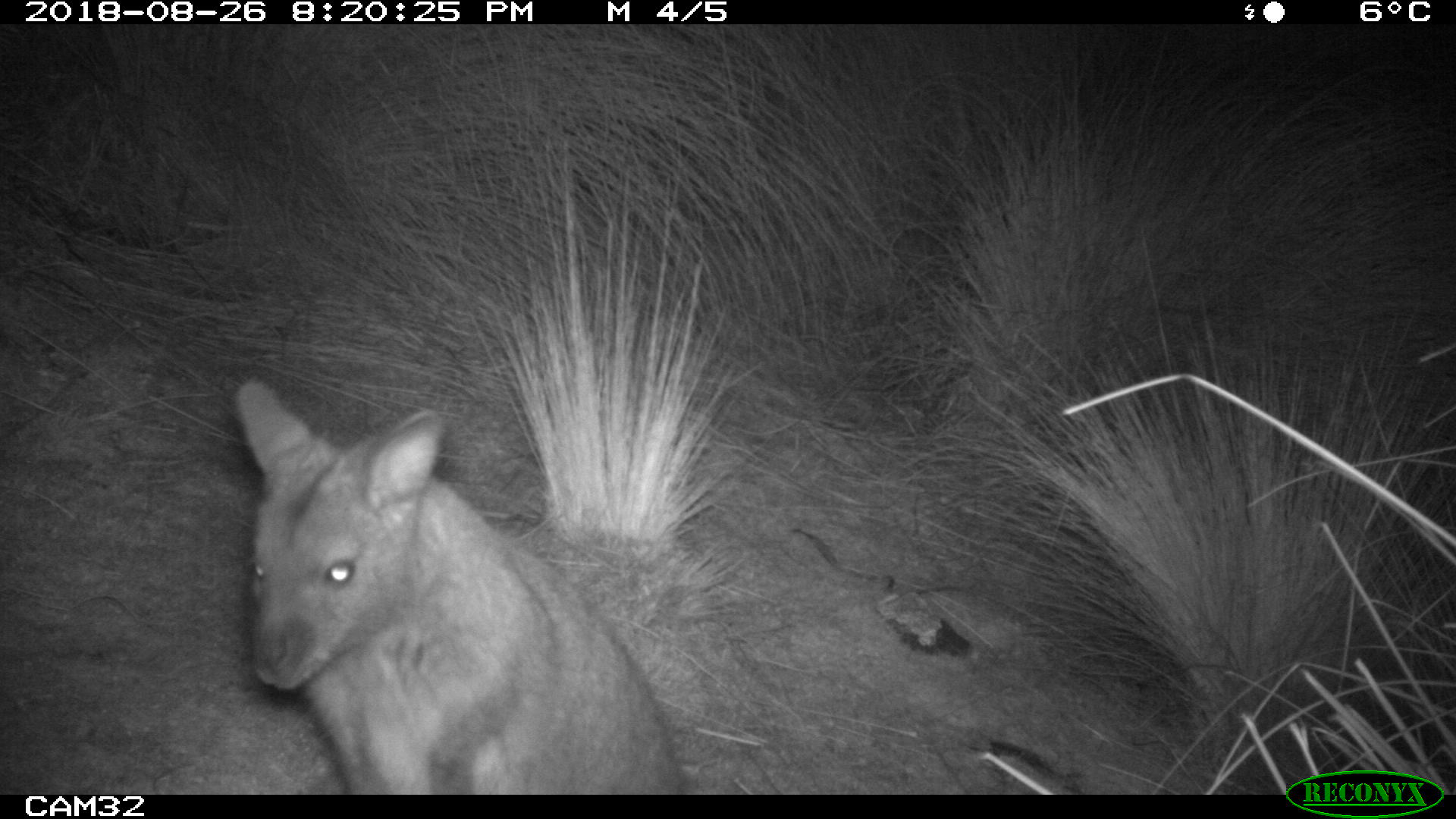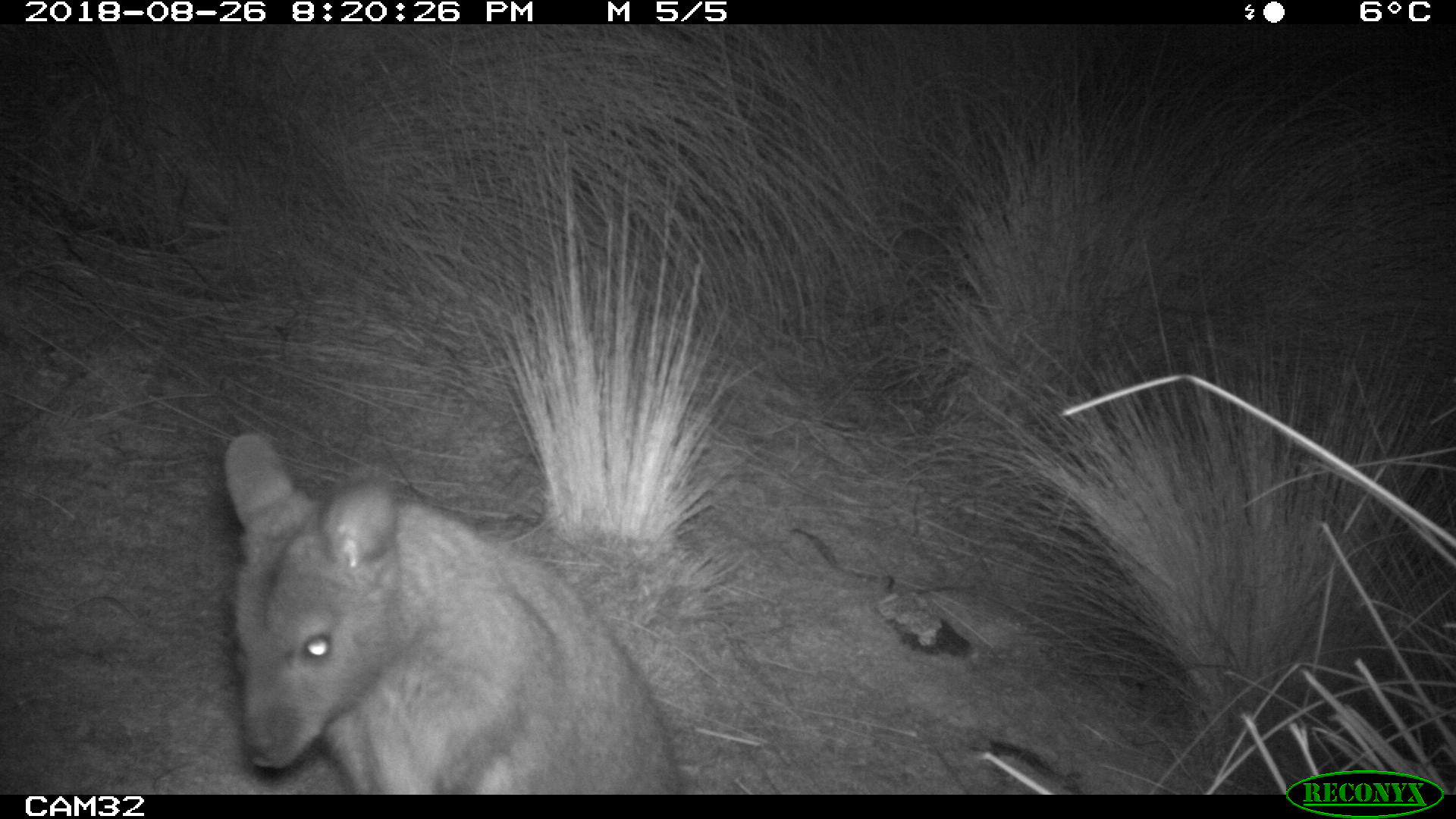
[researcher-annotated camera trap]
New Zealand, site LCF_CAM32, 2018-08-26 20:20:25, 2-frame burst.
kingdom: Animalia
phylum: Chordata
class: Mammalia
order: Diprotodontia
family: Macropodidae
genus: Notamacropus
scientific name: Notamacropus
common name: wallaby